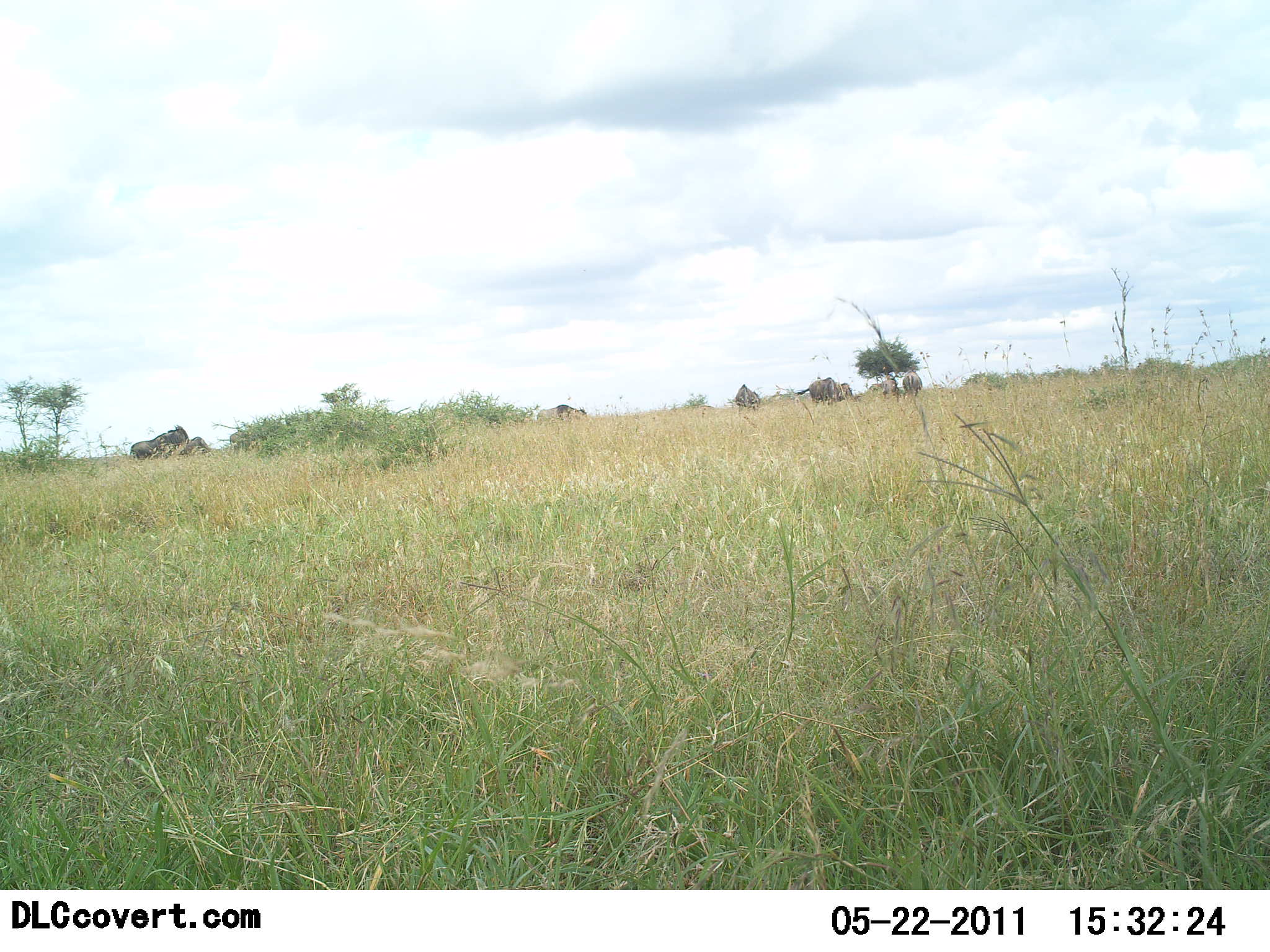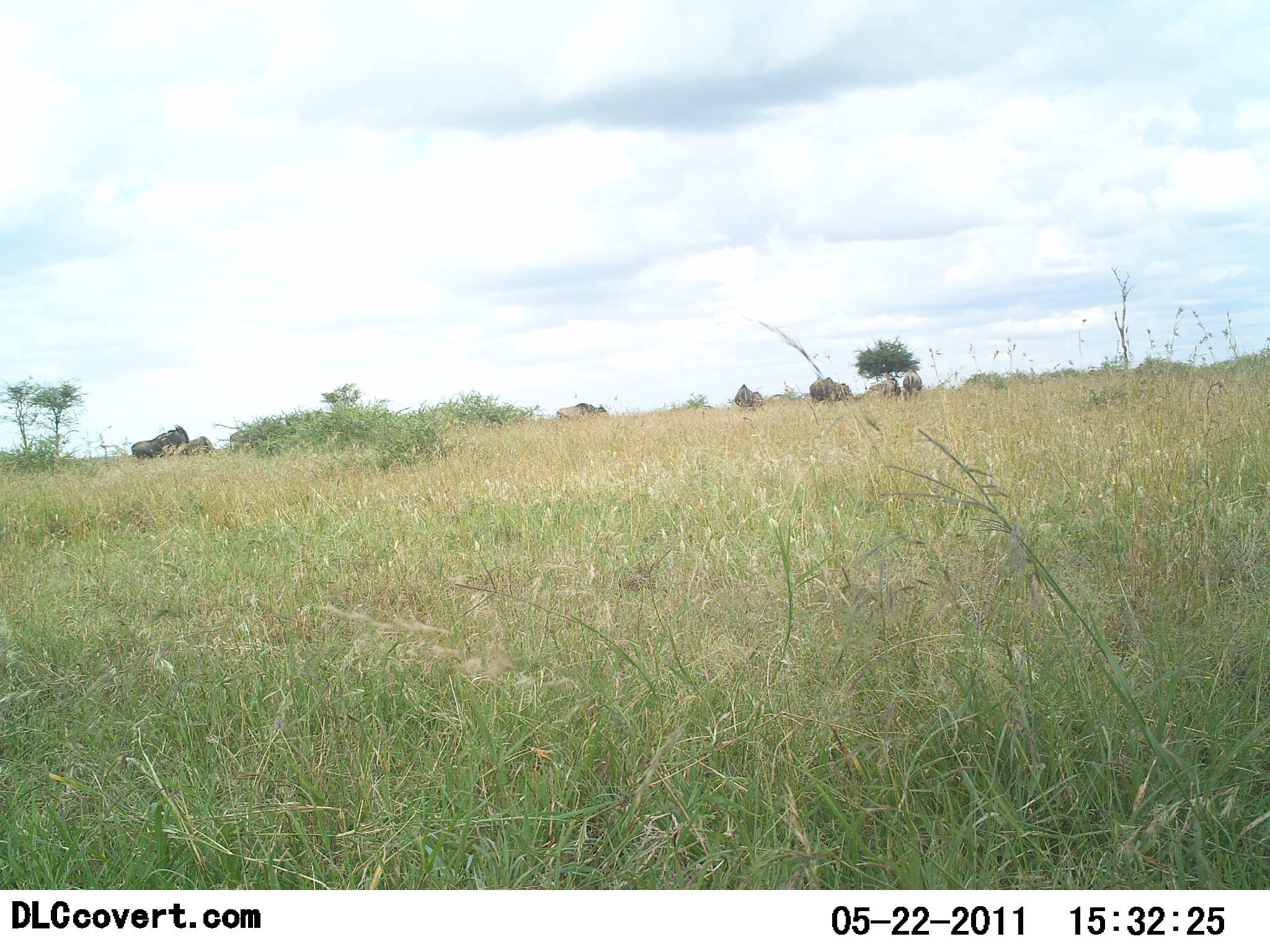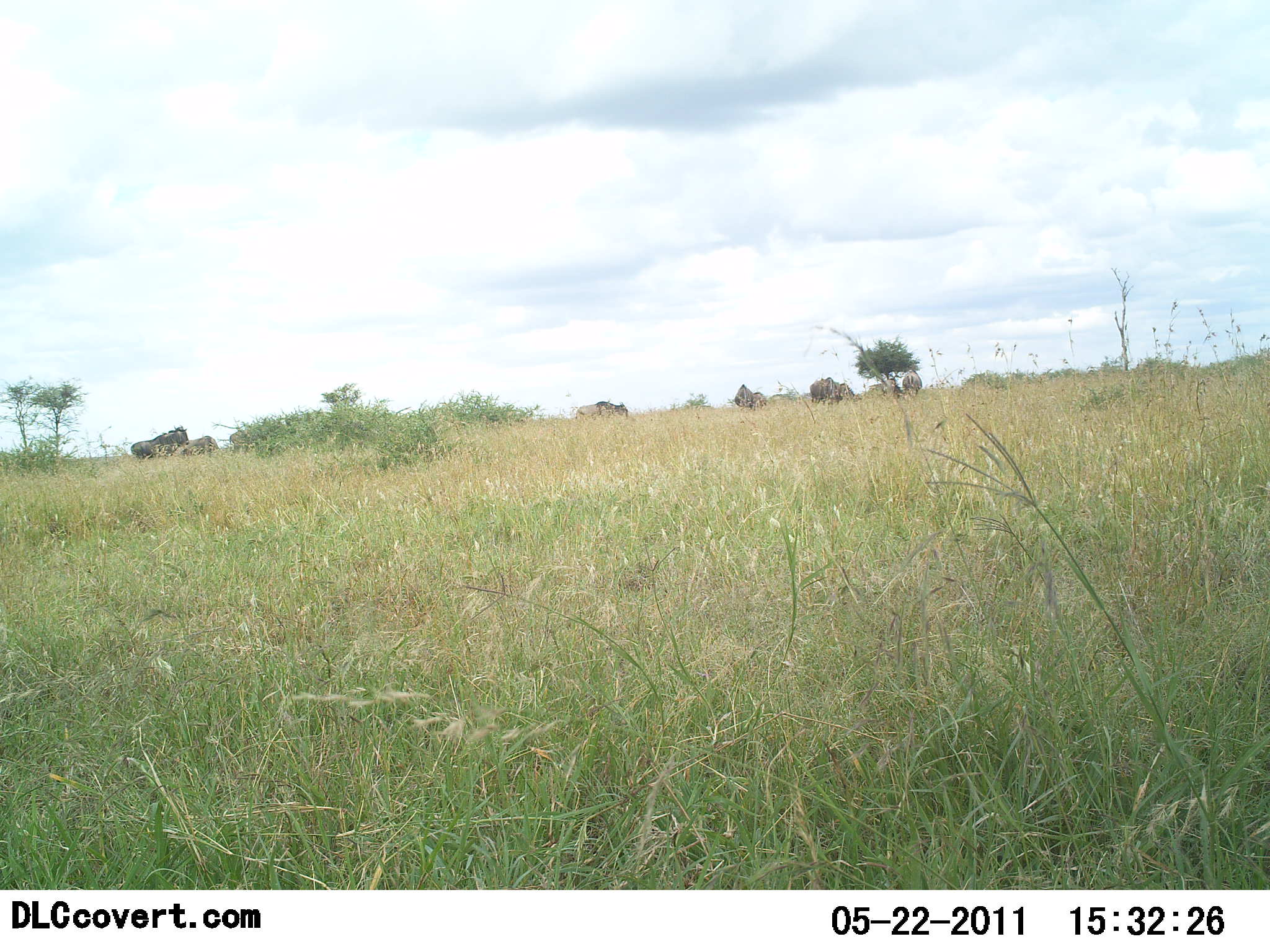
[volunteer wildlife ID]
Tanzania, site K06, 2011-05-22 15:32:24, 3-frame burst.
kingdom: Animalia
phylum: Chordata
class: Mammalia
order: Artiodactyla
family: Bovidae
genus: Connochaetes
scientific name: Connochaetes taurinus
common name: blue wildebeest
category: wildebeest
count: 7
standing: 43%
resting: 0%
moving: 71%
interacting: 0%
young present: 0%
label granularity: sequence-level